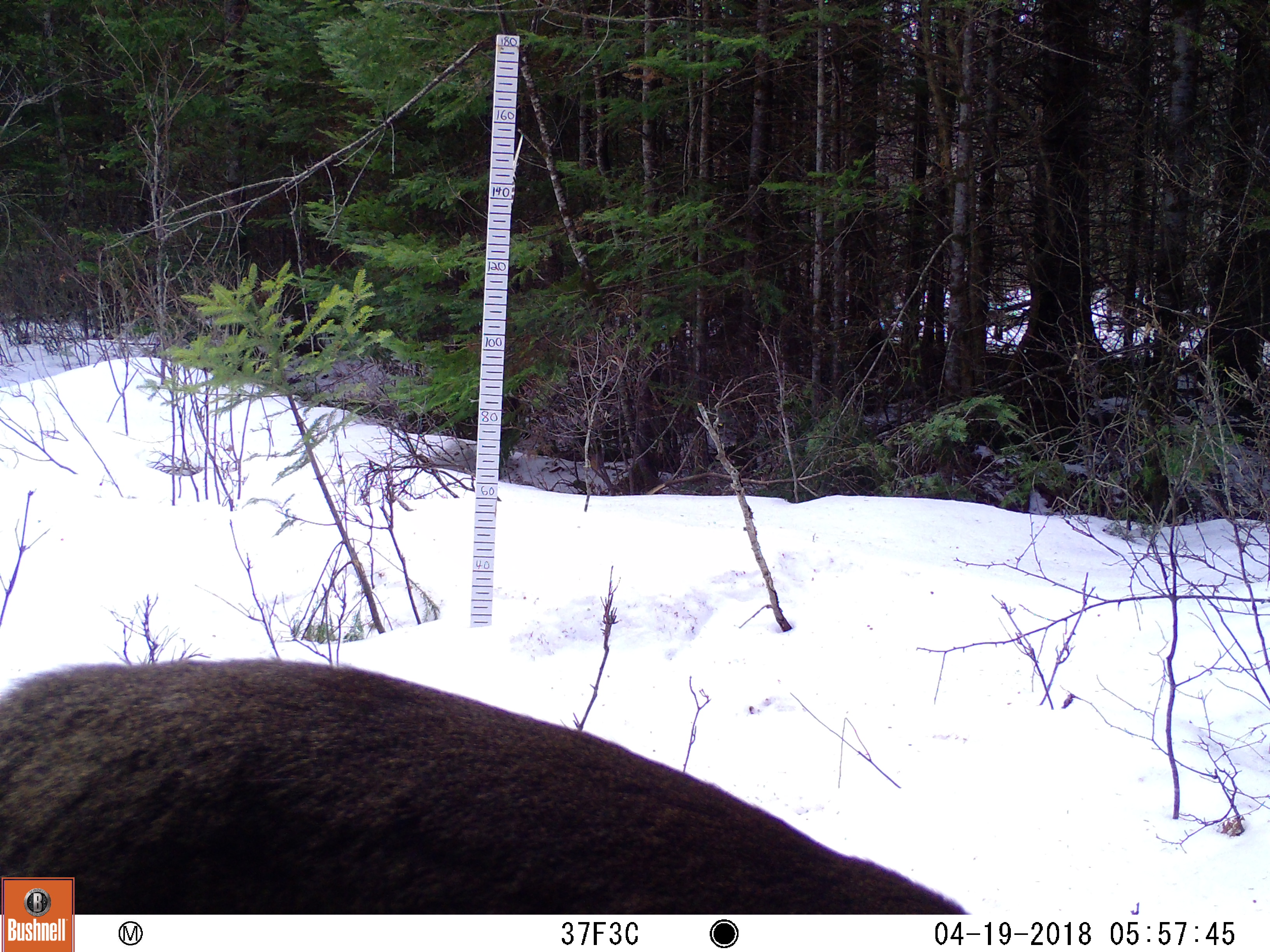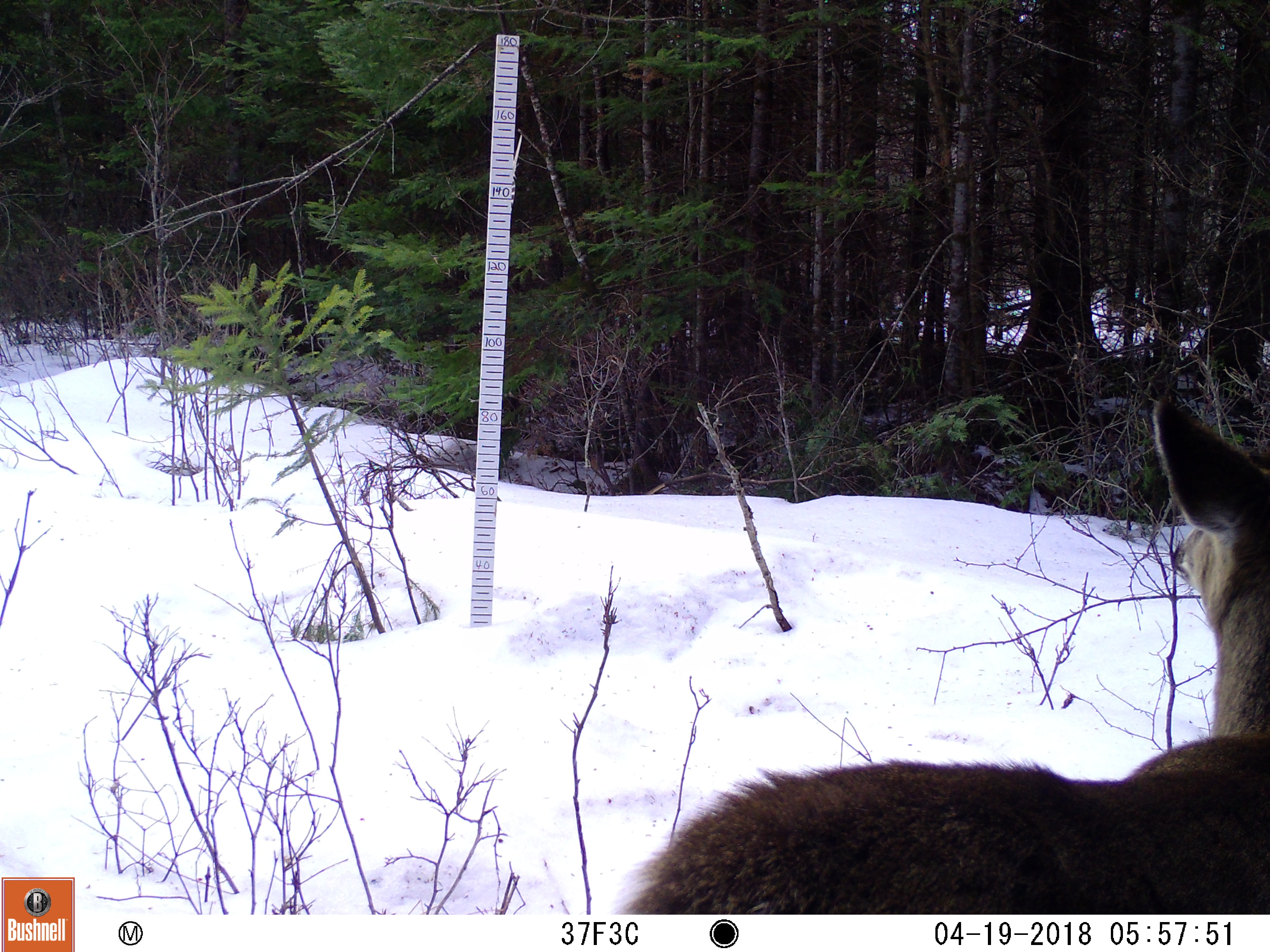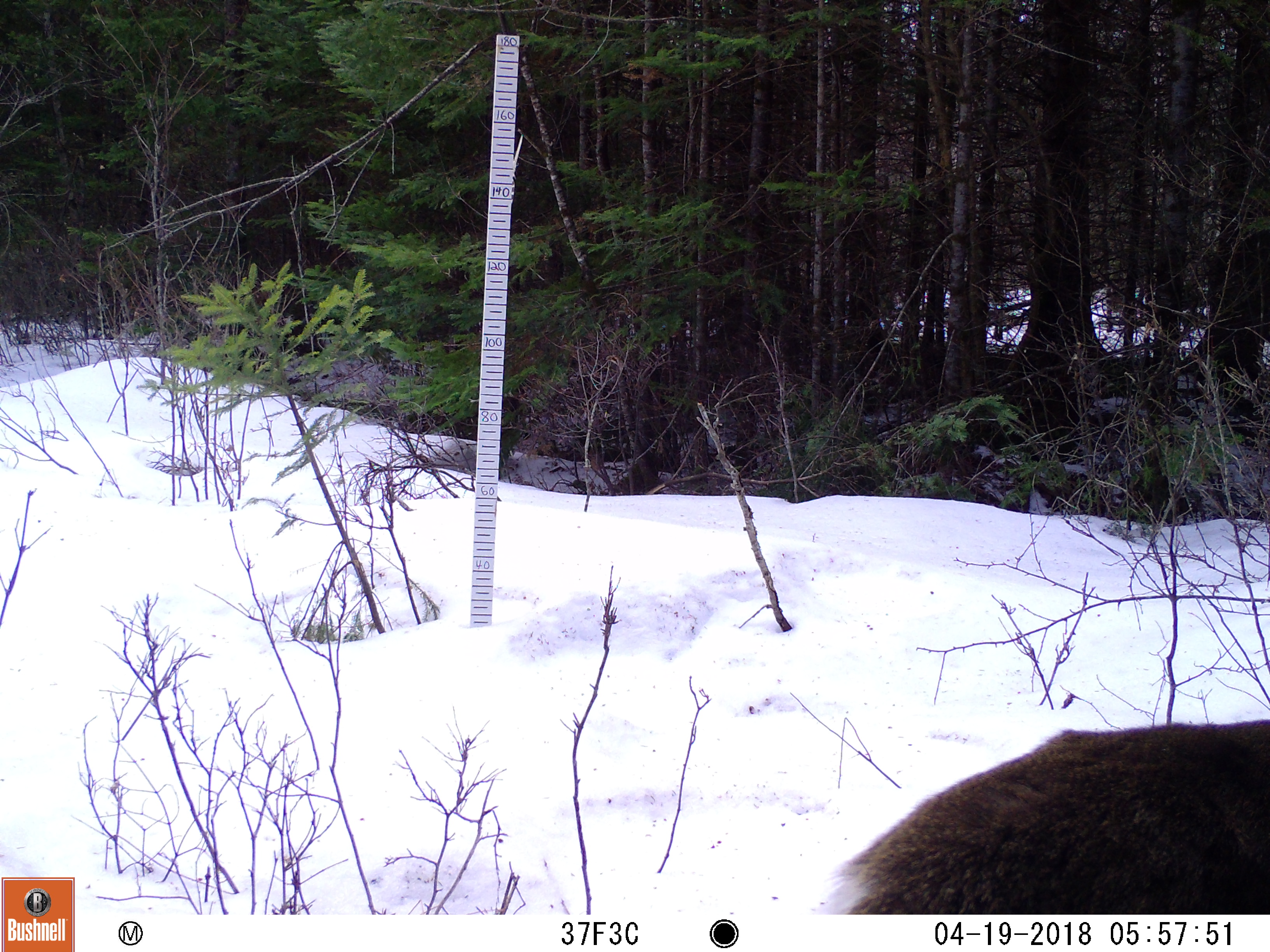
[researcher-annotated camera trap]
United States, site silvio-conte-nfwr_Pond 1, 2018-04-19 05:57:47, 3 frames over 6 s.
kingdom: Animalia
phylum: Chordata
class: Mammalia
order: Artiodactyla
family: Cervidae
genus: Odocoileus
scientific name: Odocoileus virginianus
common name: white-tailed deer